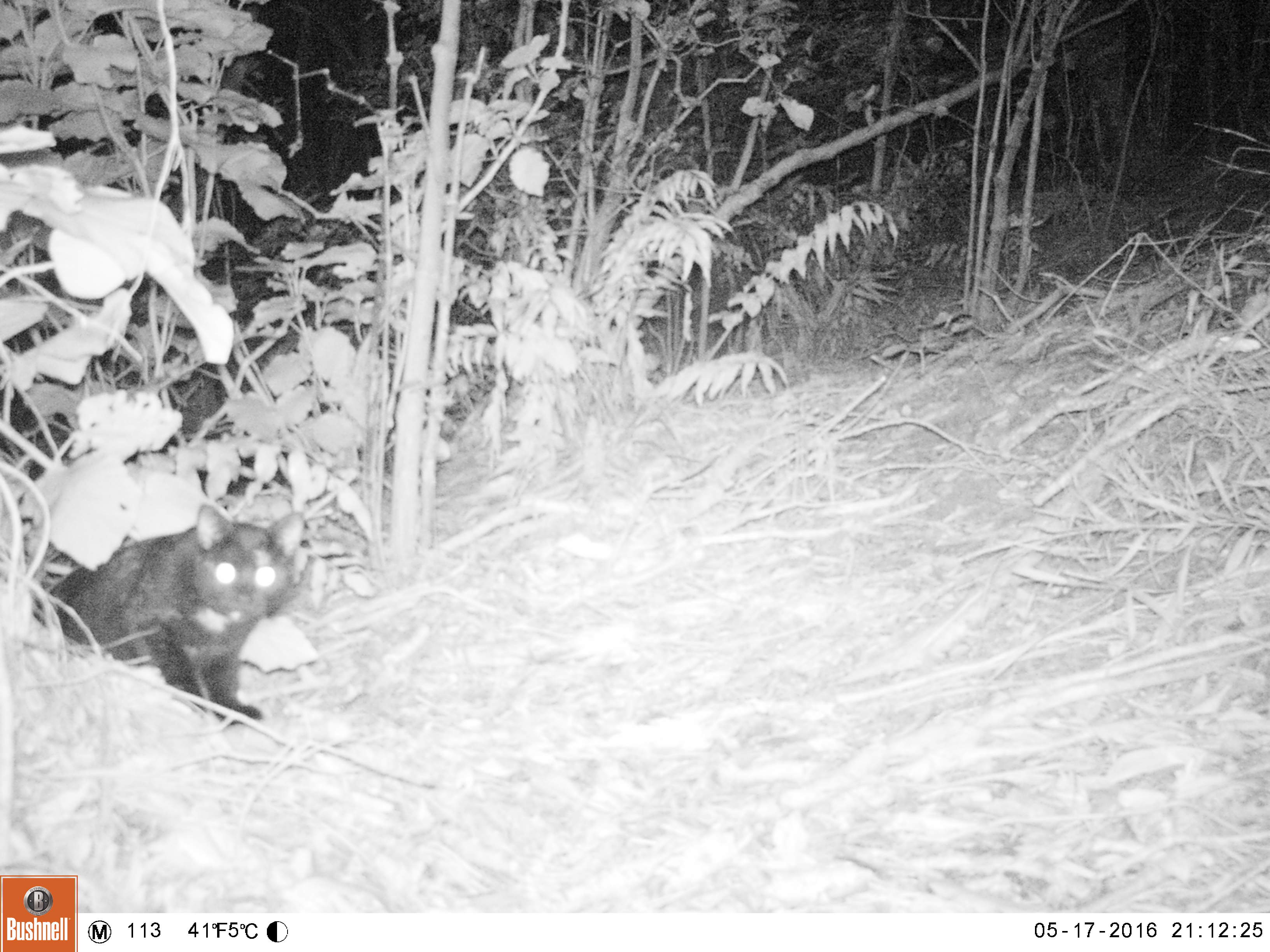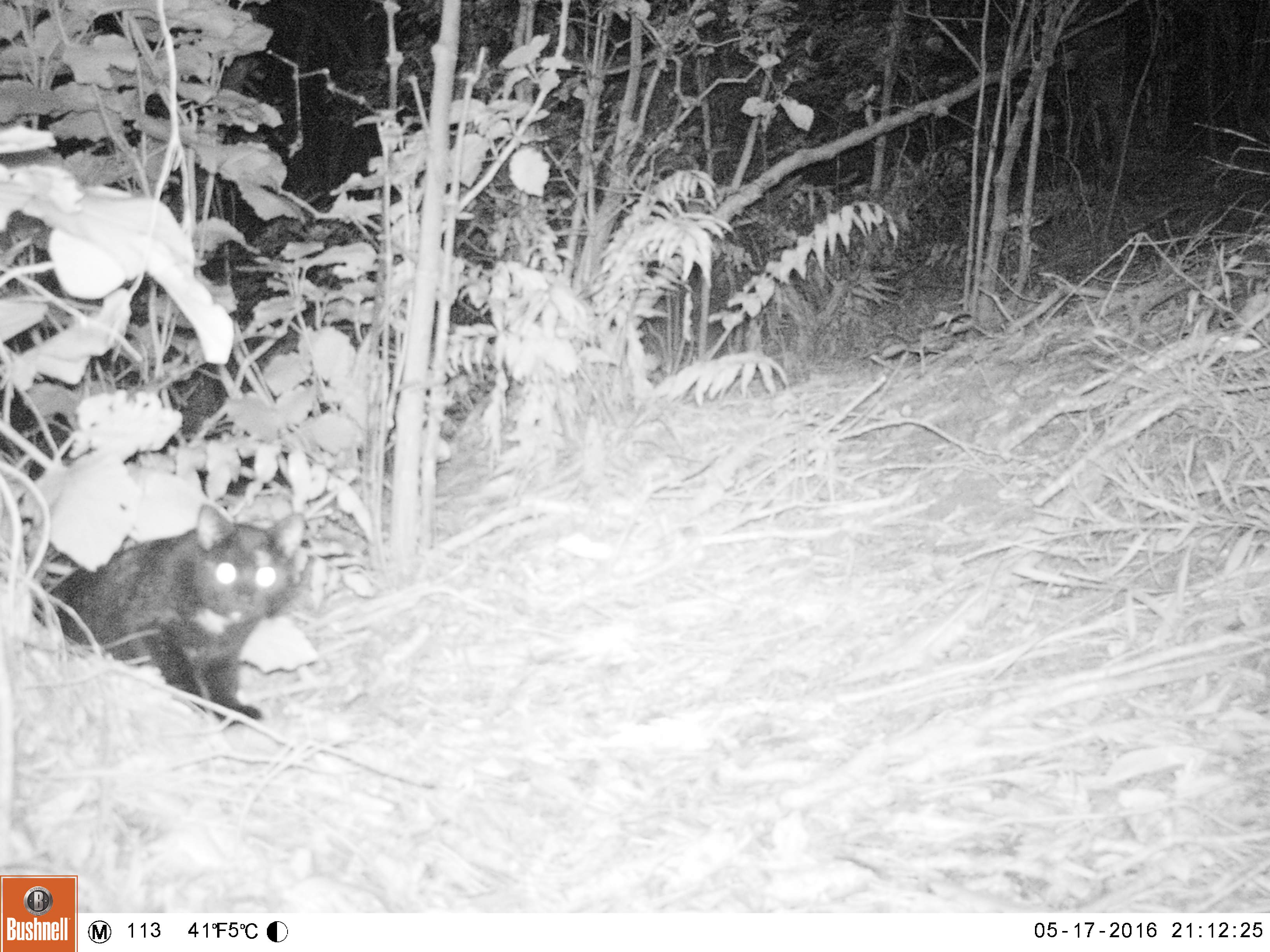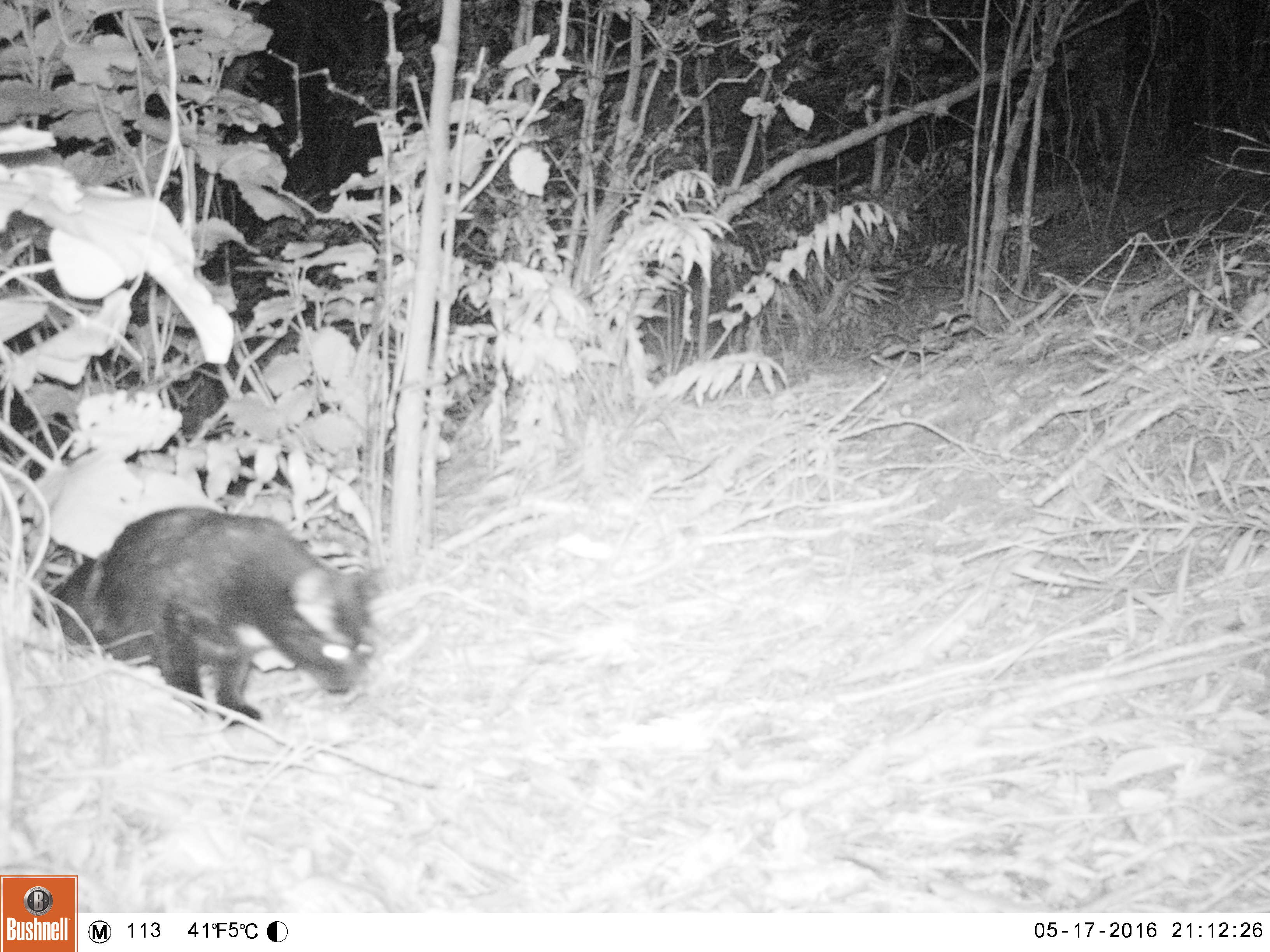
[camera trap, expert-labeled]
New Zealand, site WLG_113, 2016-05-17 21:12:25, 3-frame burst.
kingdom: Animalia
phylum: Chordata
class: Mammalia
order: Carnivora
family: Felidae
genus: Felis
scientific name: Felis catus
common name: domestic cat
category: cat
Cat (domestic cat) (Felis catus).